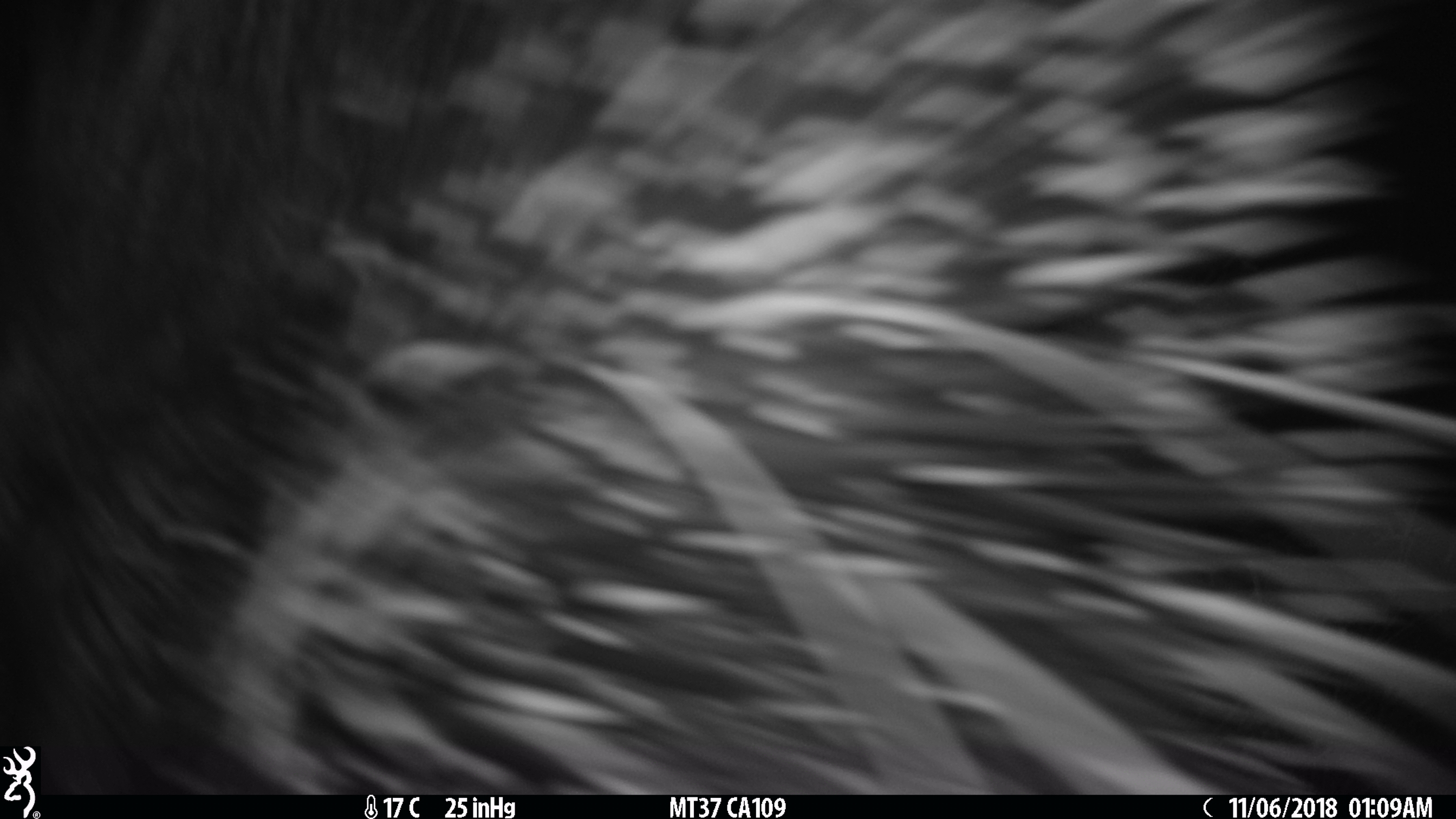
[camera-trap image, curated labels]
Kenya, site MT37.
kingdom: Animalia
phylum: Chordata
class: Mammalia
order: Rodentia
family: Hystricidae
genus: Hystrix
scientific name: Hystrix africaeaustralis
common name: porcupine